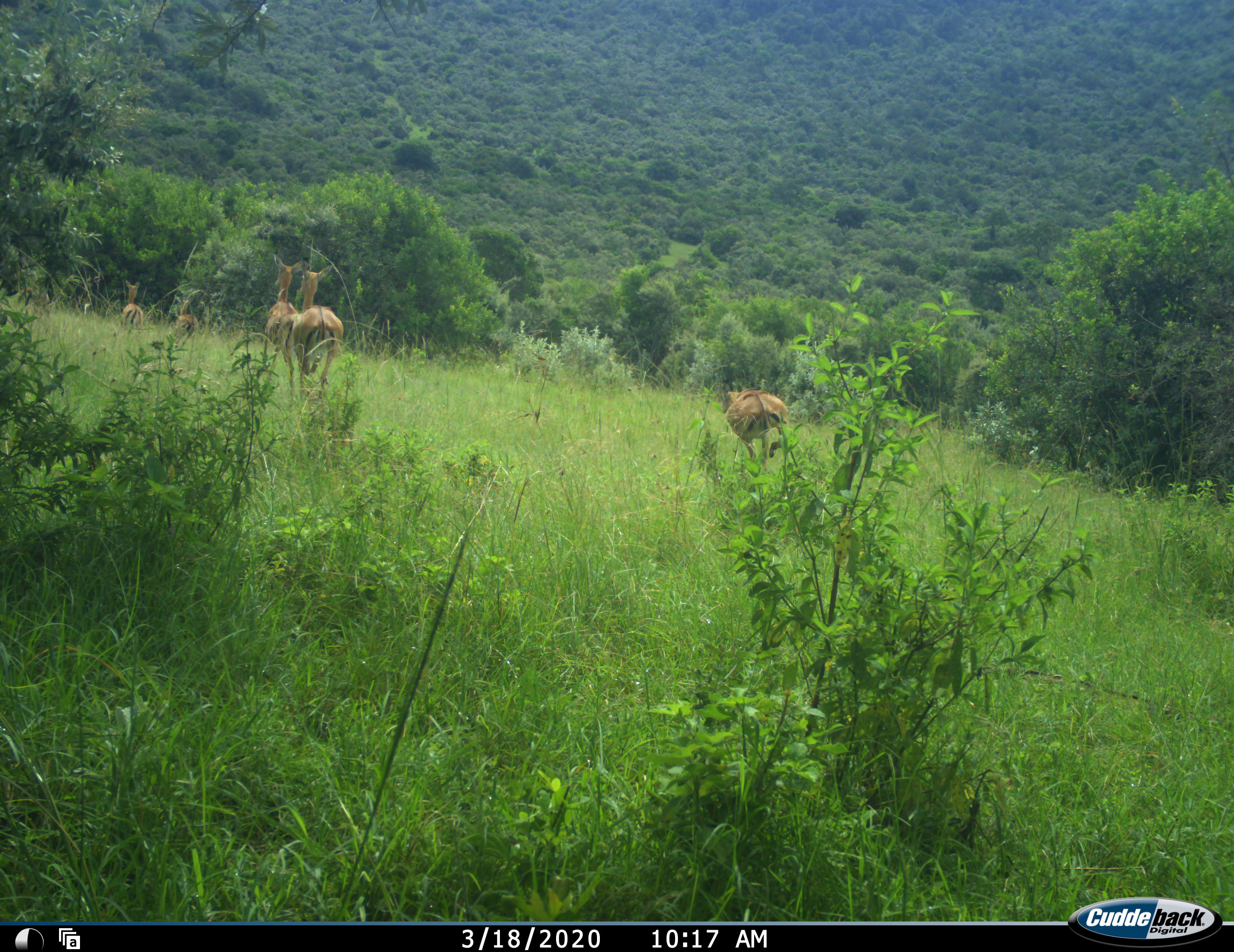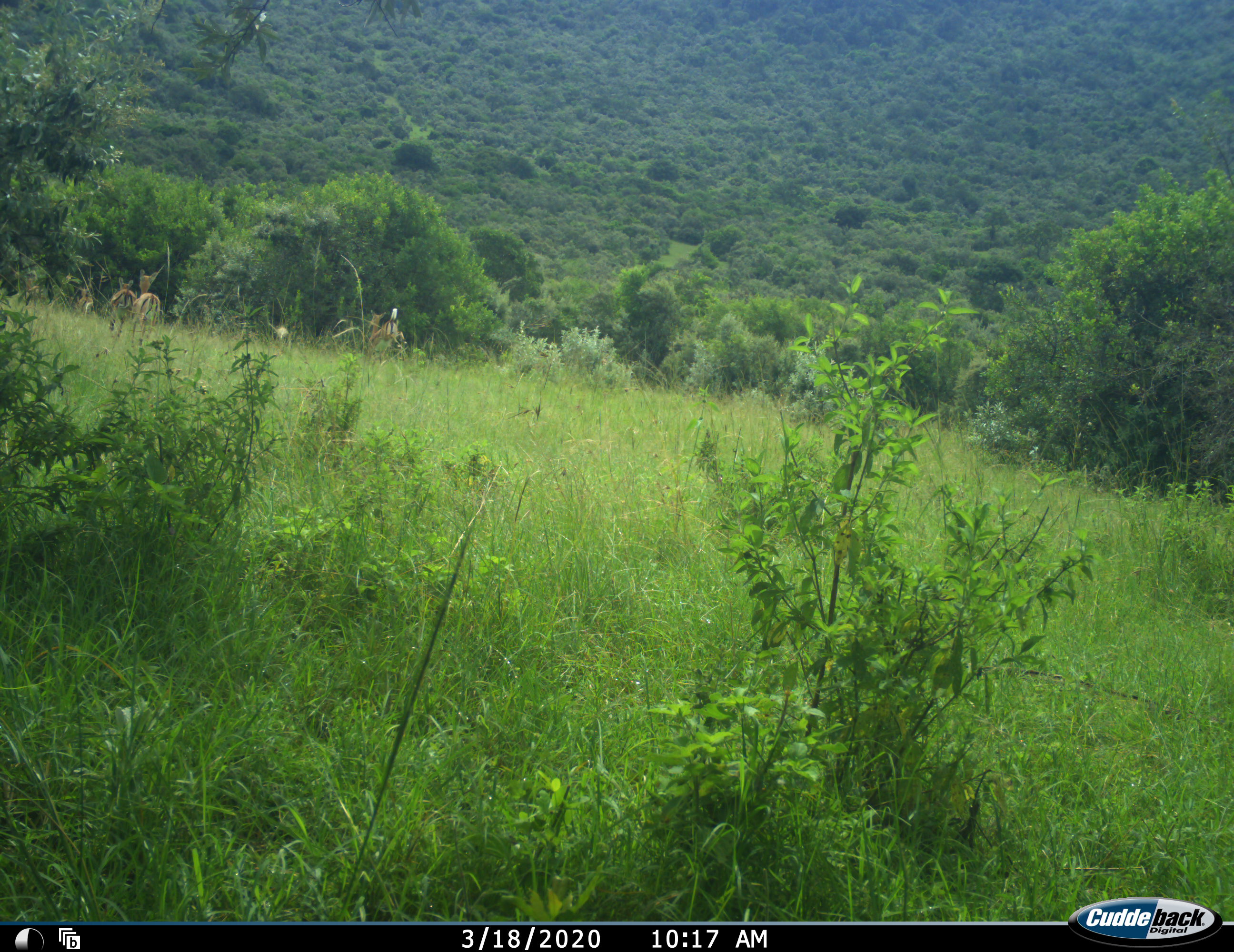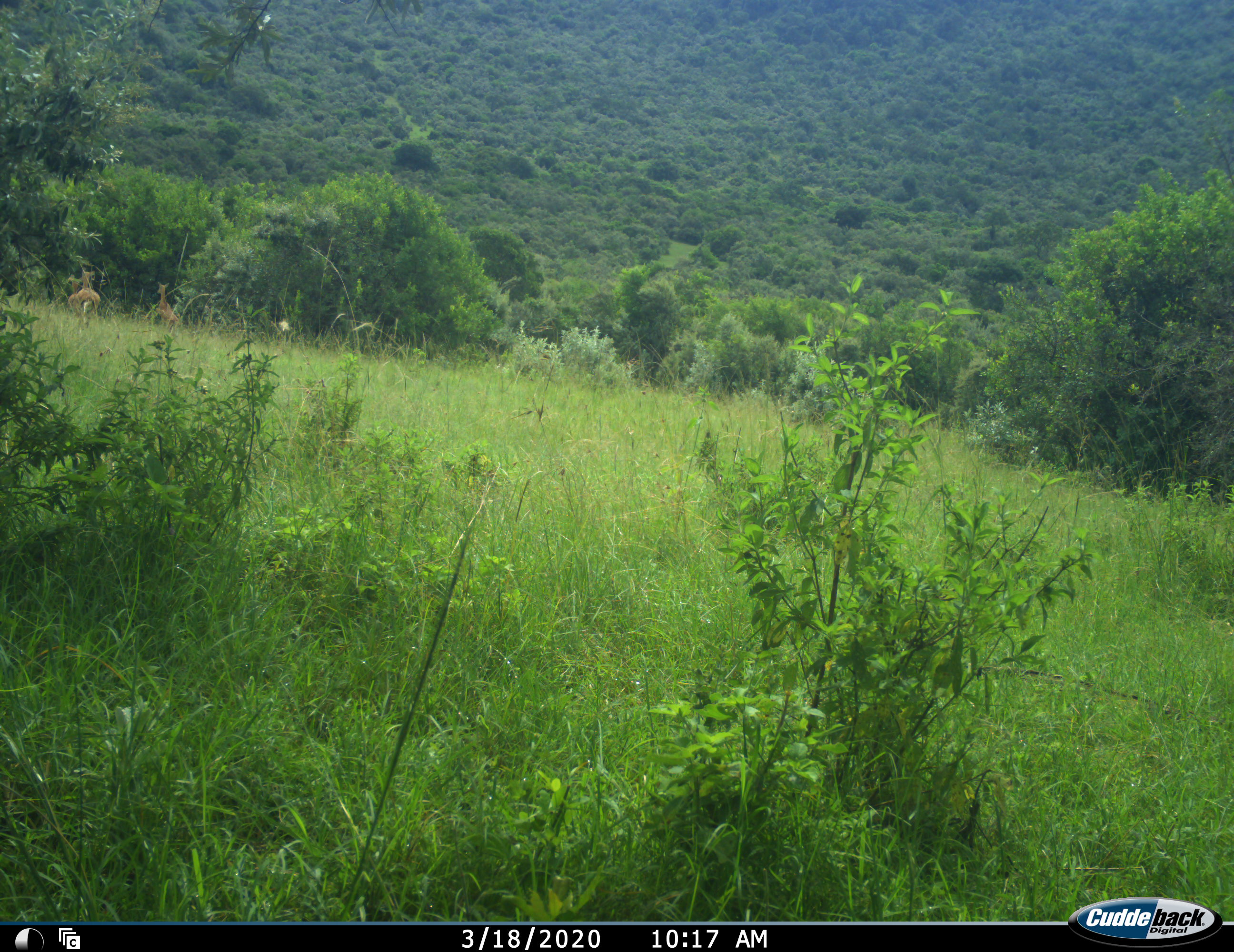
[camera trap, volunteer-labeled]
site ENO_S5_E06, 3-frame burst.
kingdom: Animalia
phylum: Chordata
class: Mammalia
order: Artiodactyla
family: Bovidae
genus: Aepyceros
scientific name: Aepyceros melampus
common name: impala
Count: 5.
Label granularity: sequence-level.